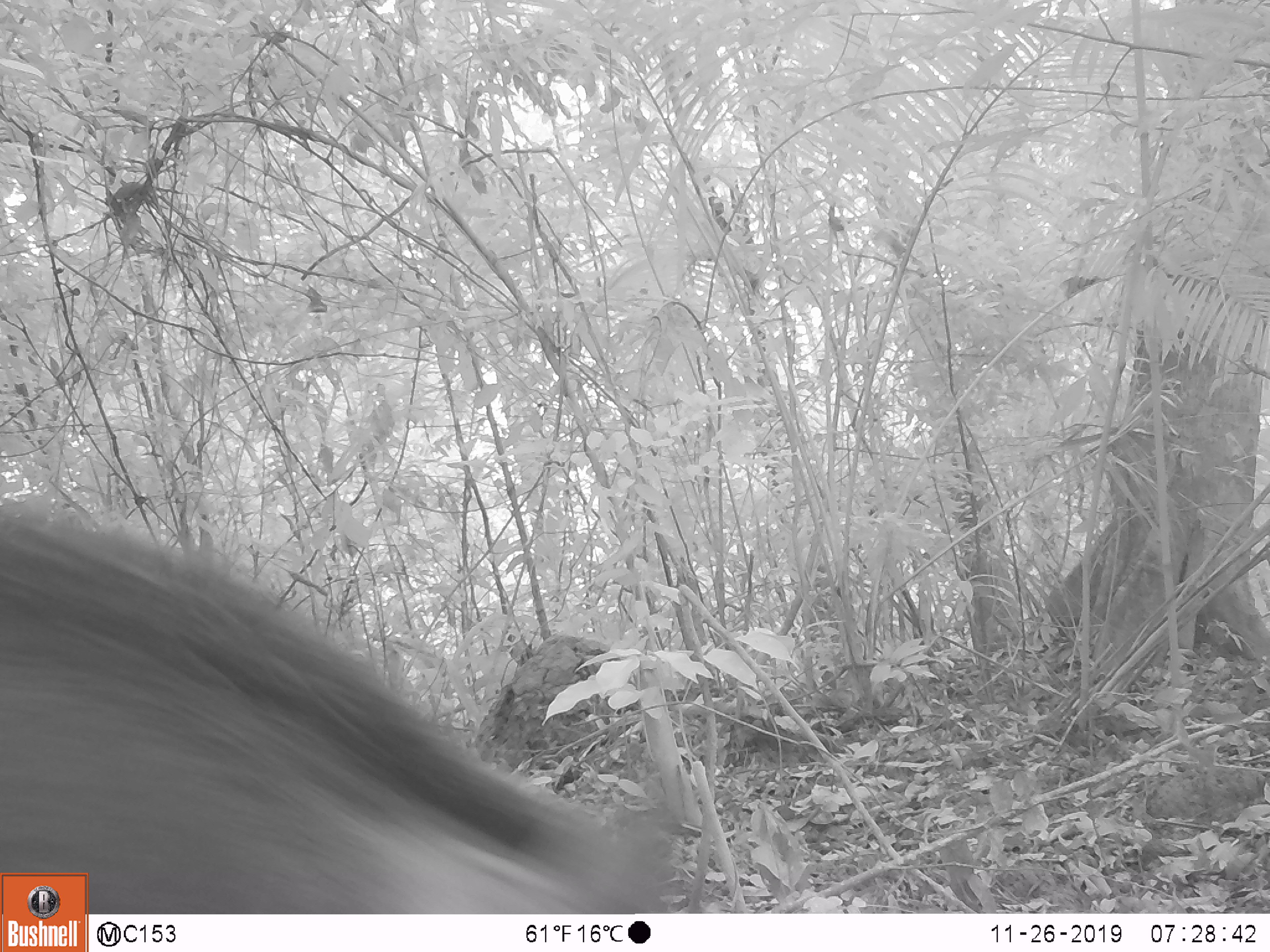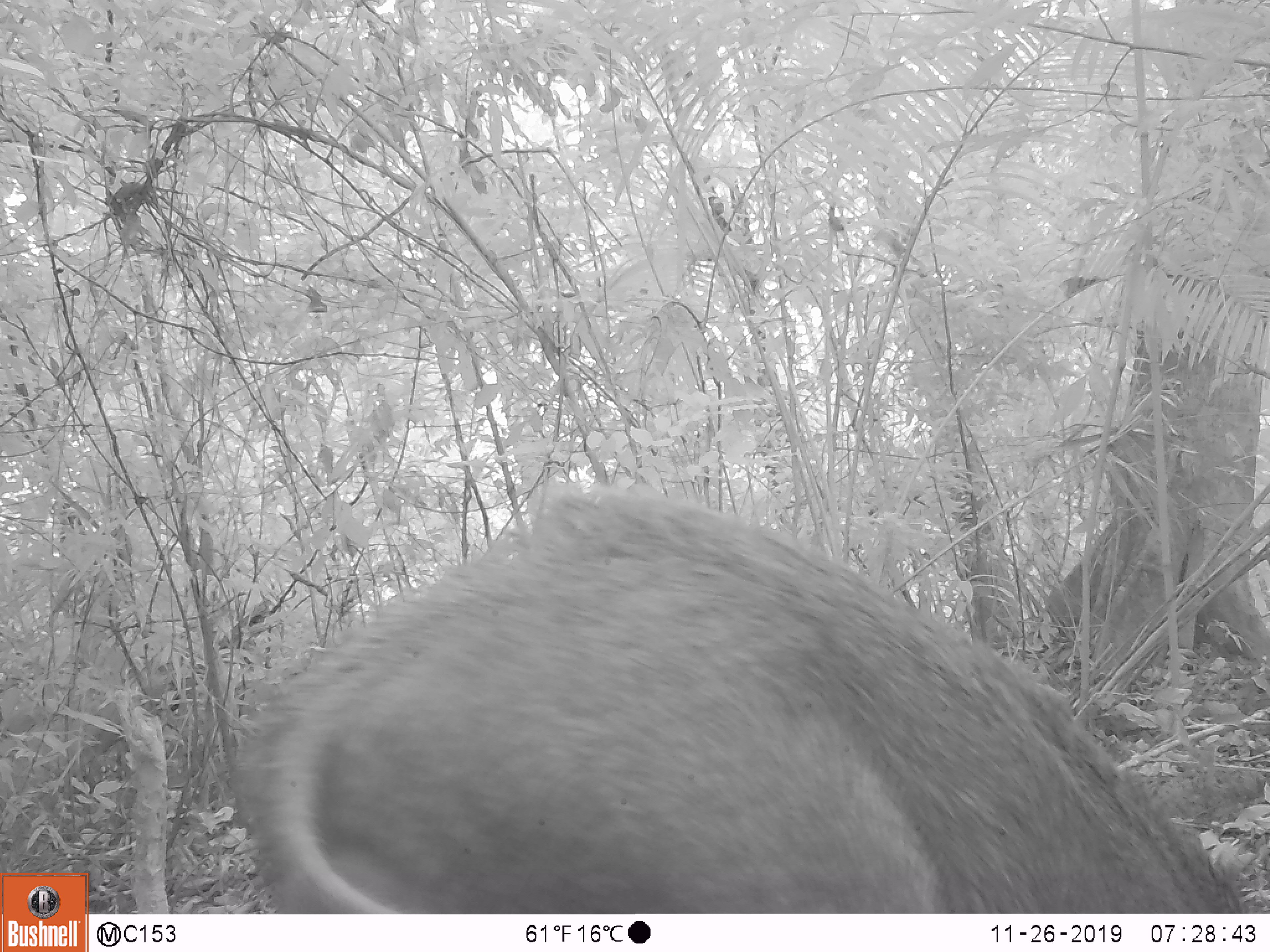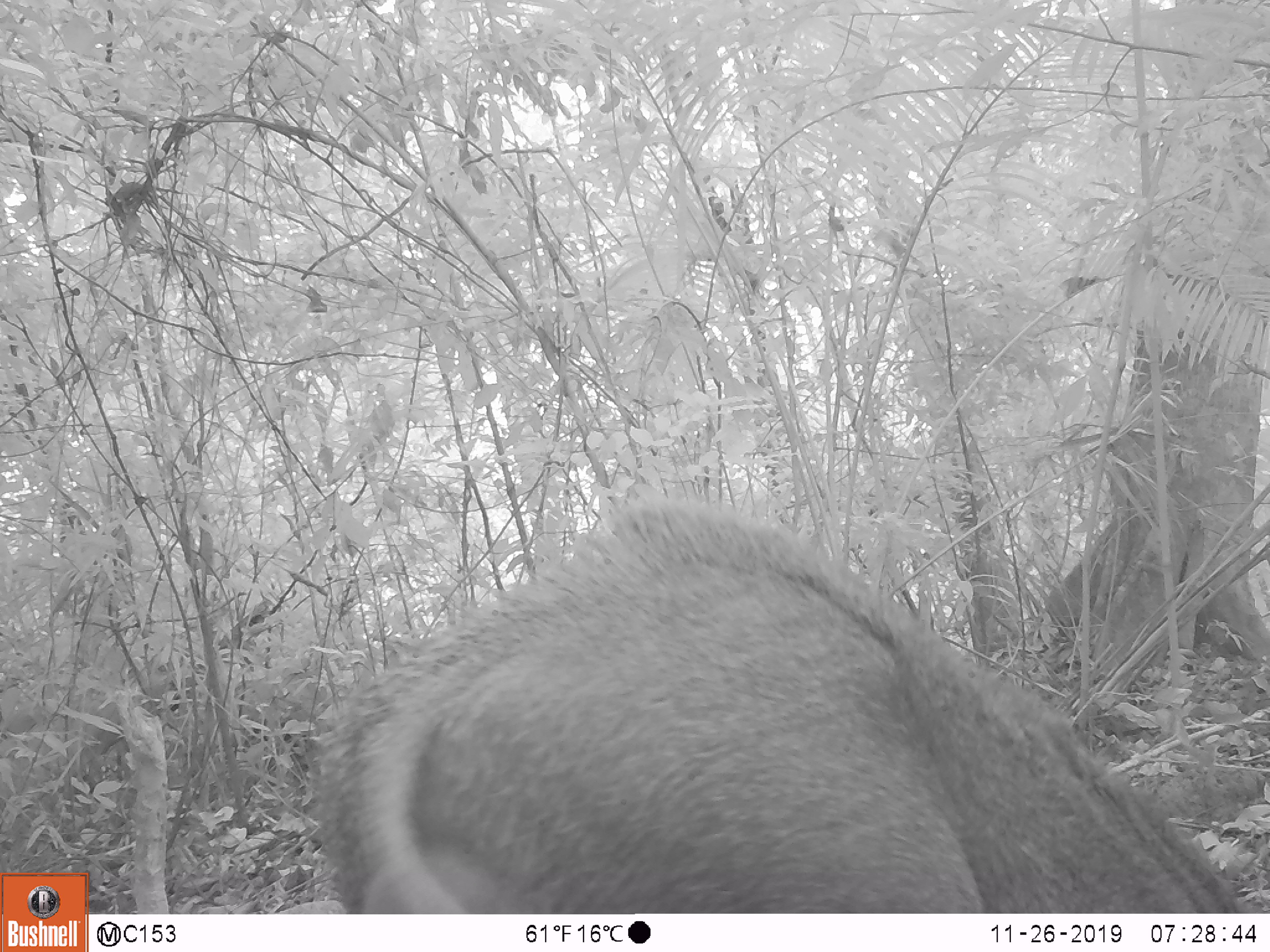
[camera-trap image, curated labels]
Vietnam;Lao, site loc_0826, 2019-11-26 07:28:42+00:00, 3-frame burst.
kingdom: Animalia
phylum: Chordata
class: Mammalia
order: Artiodactyla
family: Suidae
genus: Sus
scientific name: Sus scrofa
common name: eurasian wild pig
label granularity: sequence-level